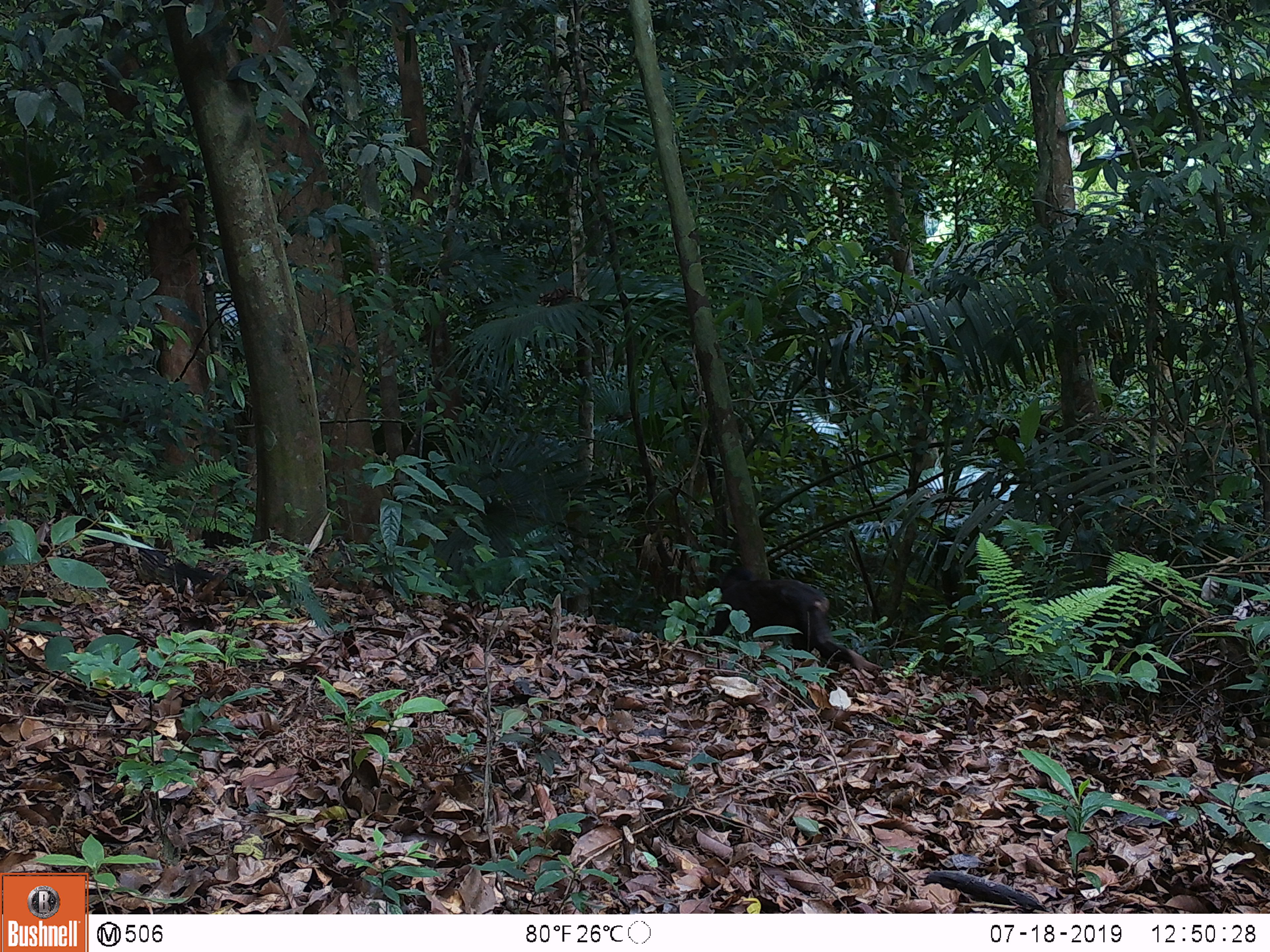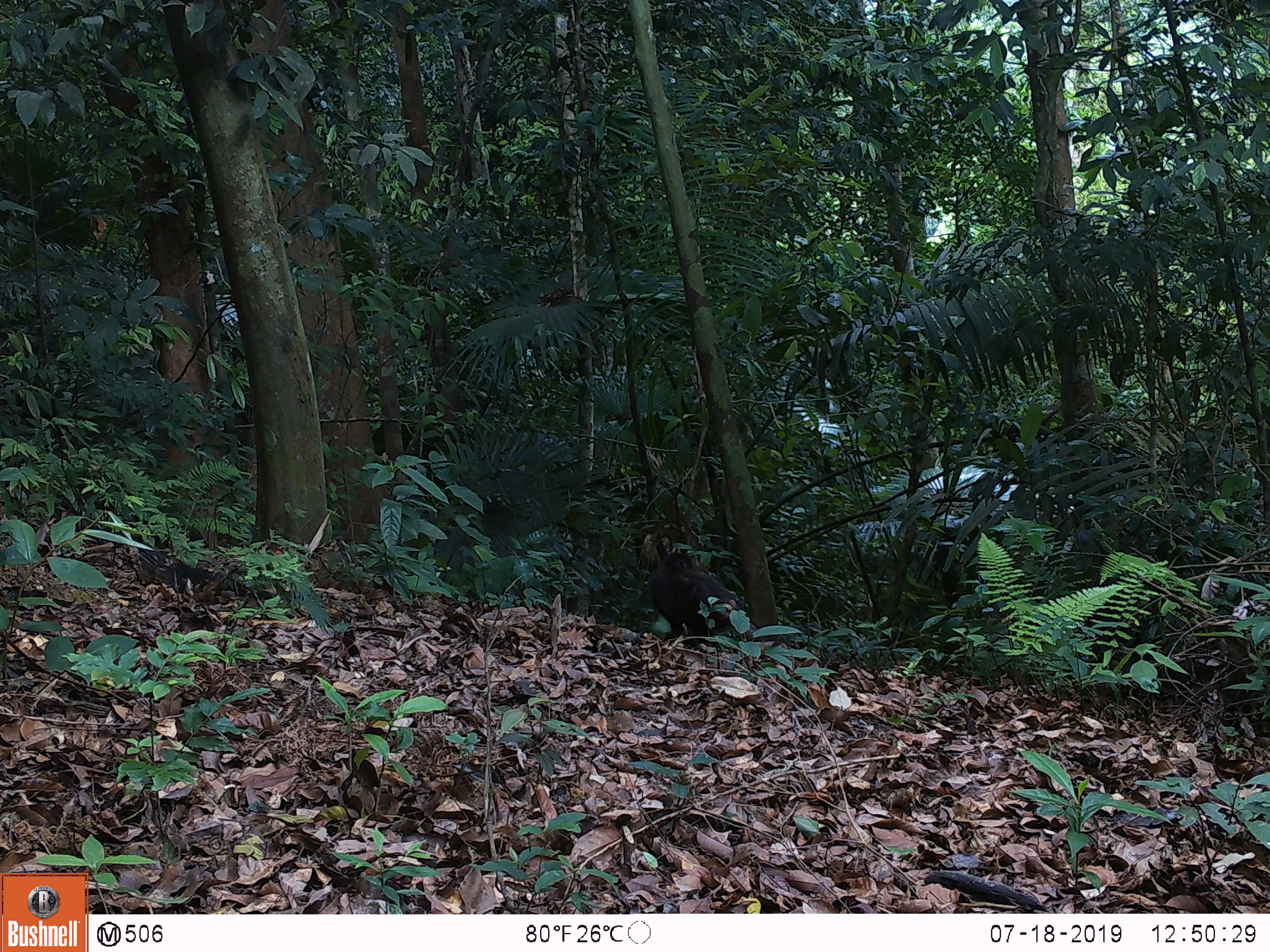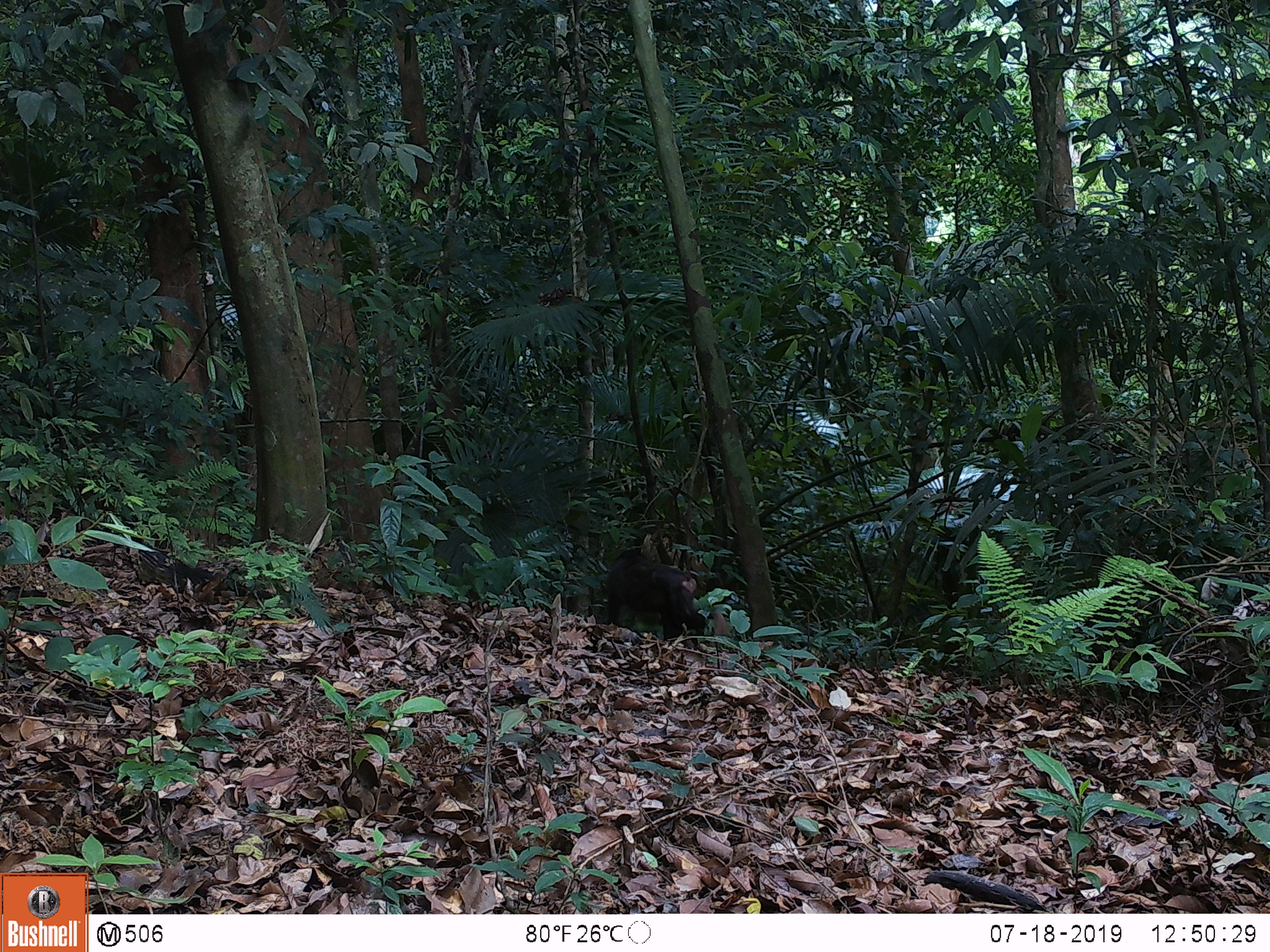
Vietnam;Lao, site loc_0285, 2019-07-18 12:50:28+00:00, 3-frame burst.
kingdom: Animalia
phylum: Chordata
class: Mammalia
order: Primates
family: Cercopithecidae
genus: Macaca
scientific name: Macaca arctoides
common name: stump-tailed macaque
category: stump tailed macaque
Stump tailed macaque (stump-tailed macaque) (Macaca arctoides). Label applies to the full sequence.